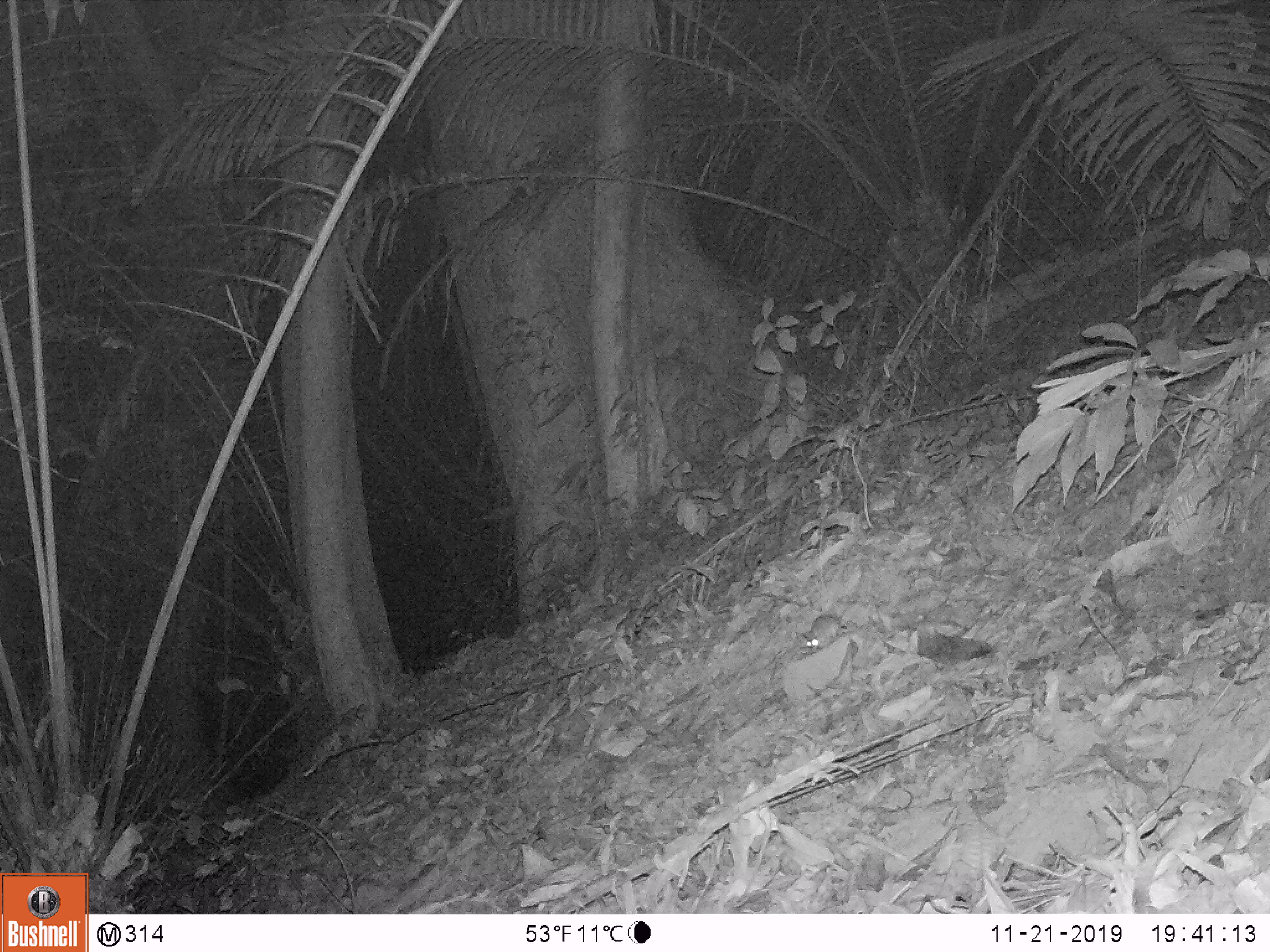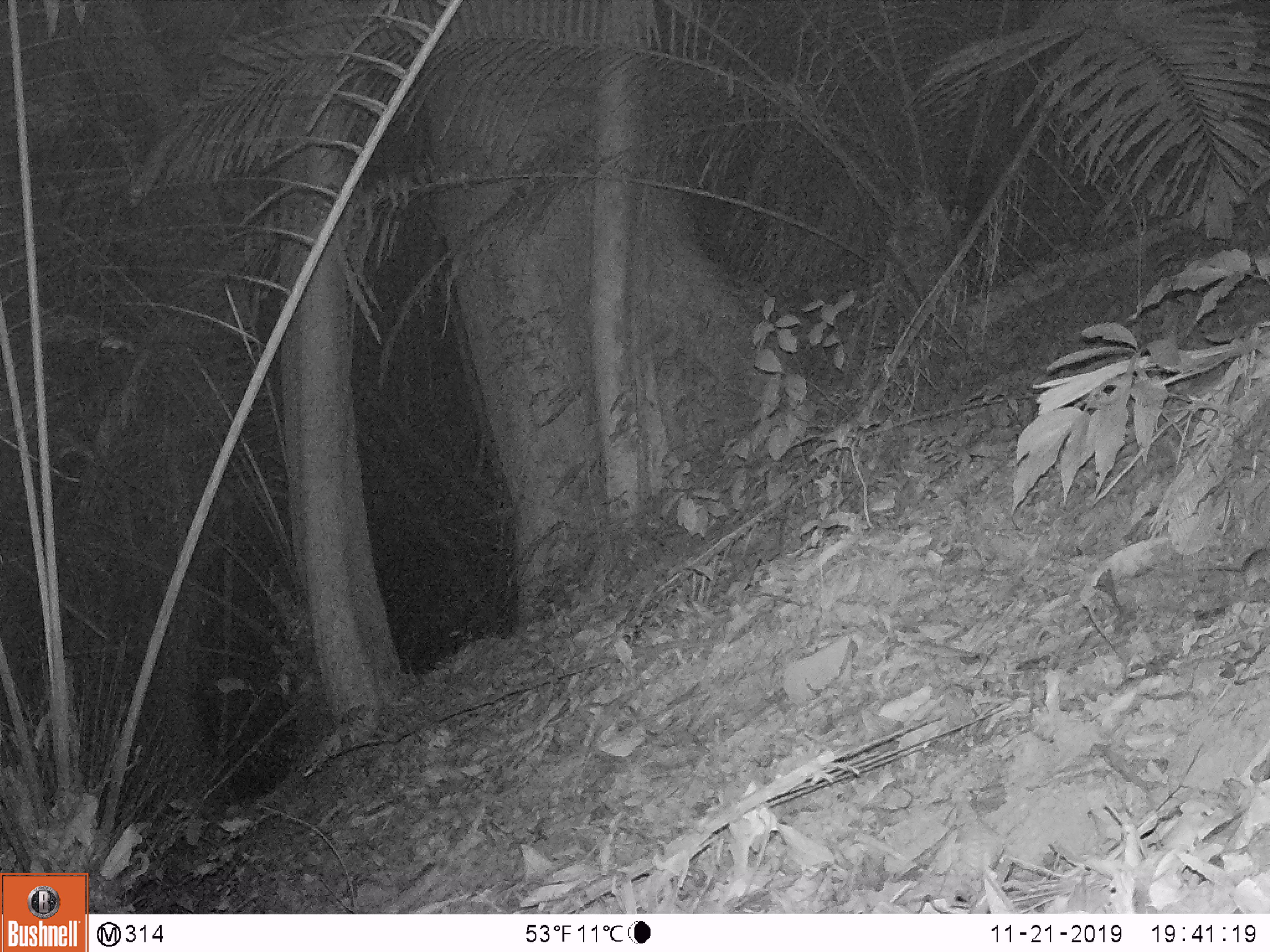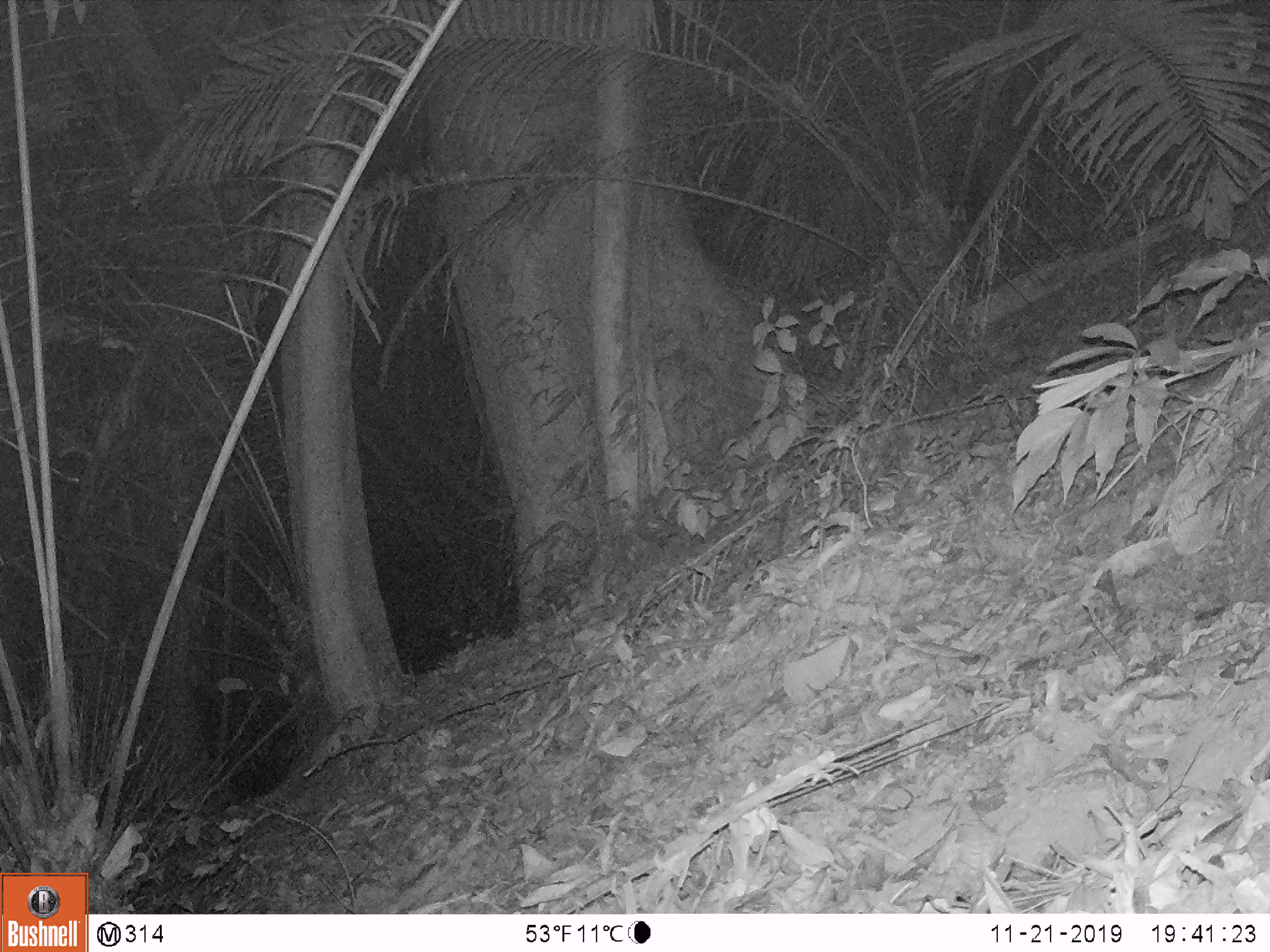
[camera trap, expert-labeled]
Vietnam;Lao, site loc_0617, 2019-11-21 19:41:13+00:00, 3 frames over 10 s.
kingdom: Animalia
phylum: Chordata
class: Mammalia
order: Rodentia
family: Muridae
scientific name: Muridae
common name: old-world mice and rats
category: unidentified murid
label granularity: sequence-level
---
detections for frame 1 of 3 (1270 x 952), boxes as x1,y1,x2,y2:
unidentified murid: 800,614,847,653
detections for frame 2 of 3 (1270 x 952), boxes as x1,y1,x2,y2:
unidentified murid: 1197,548,1270,589